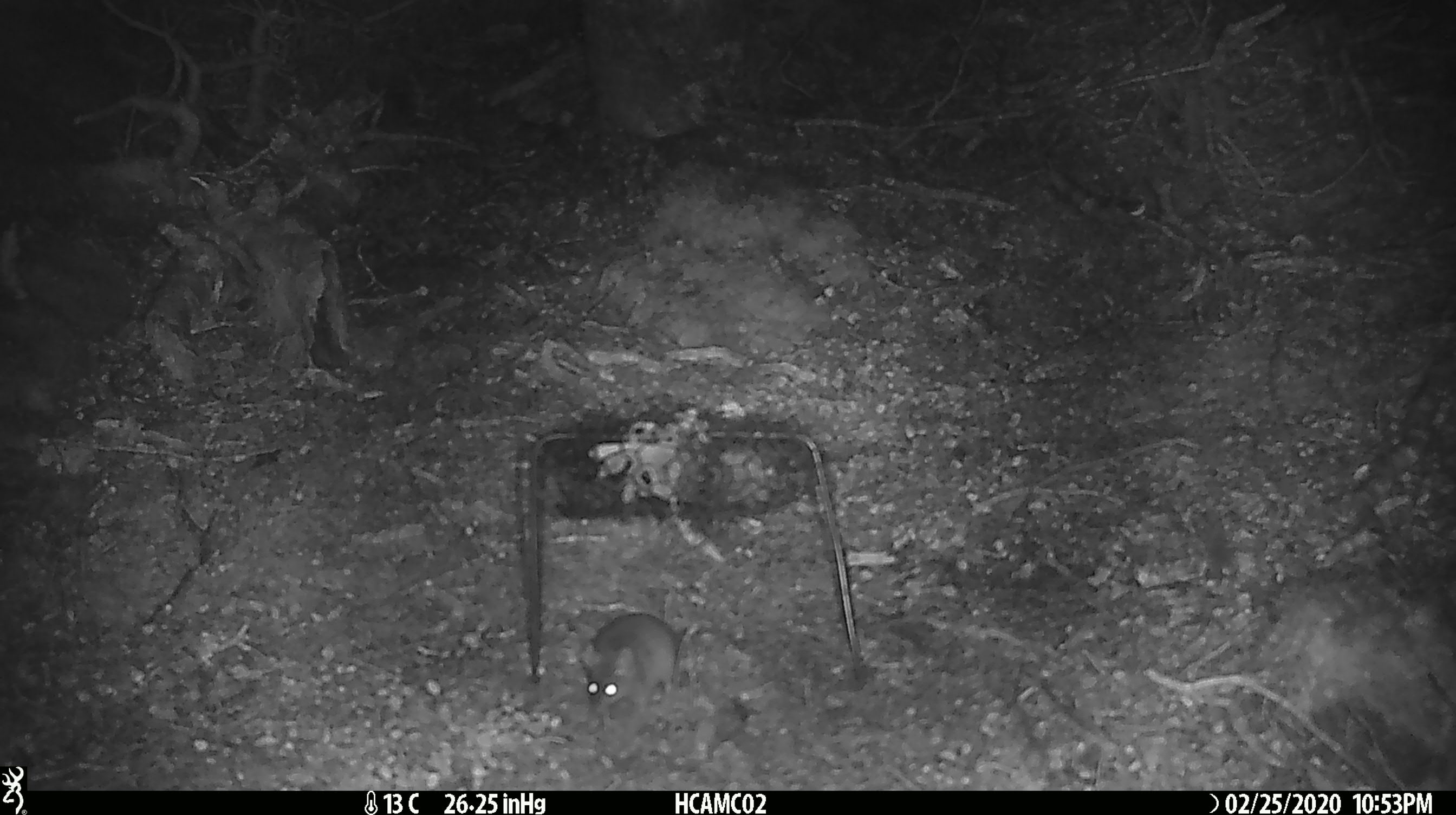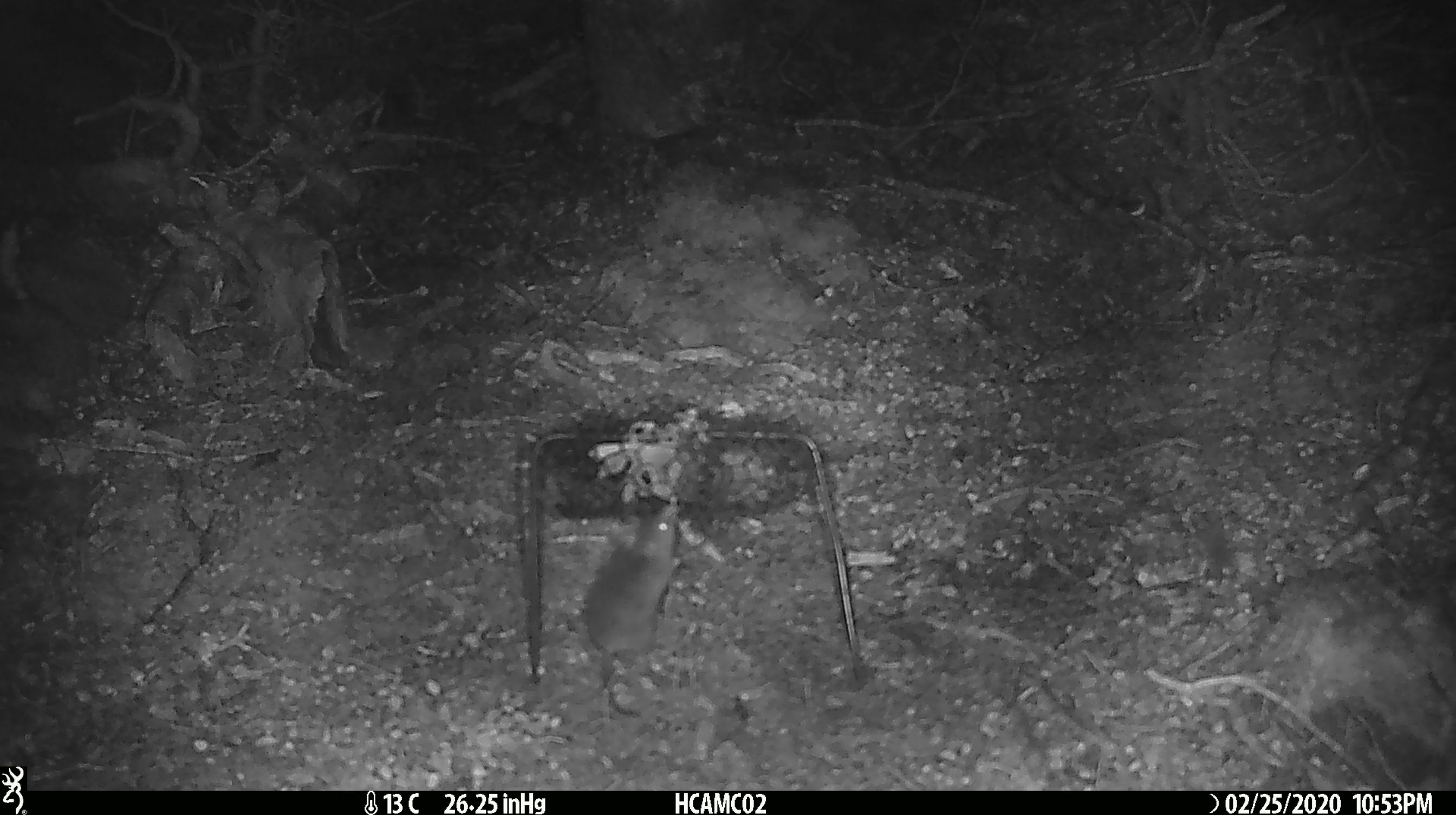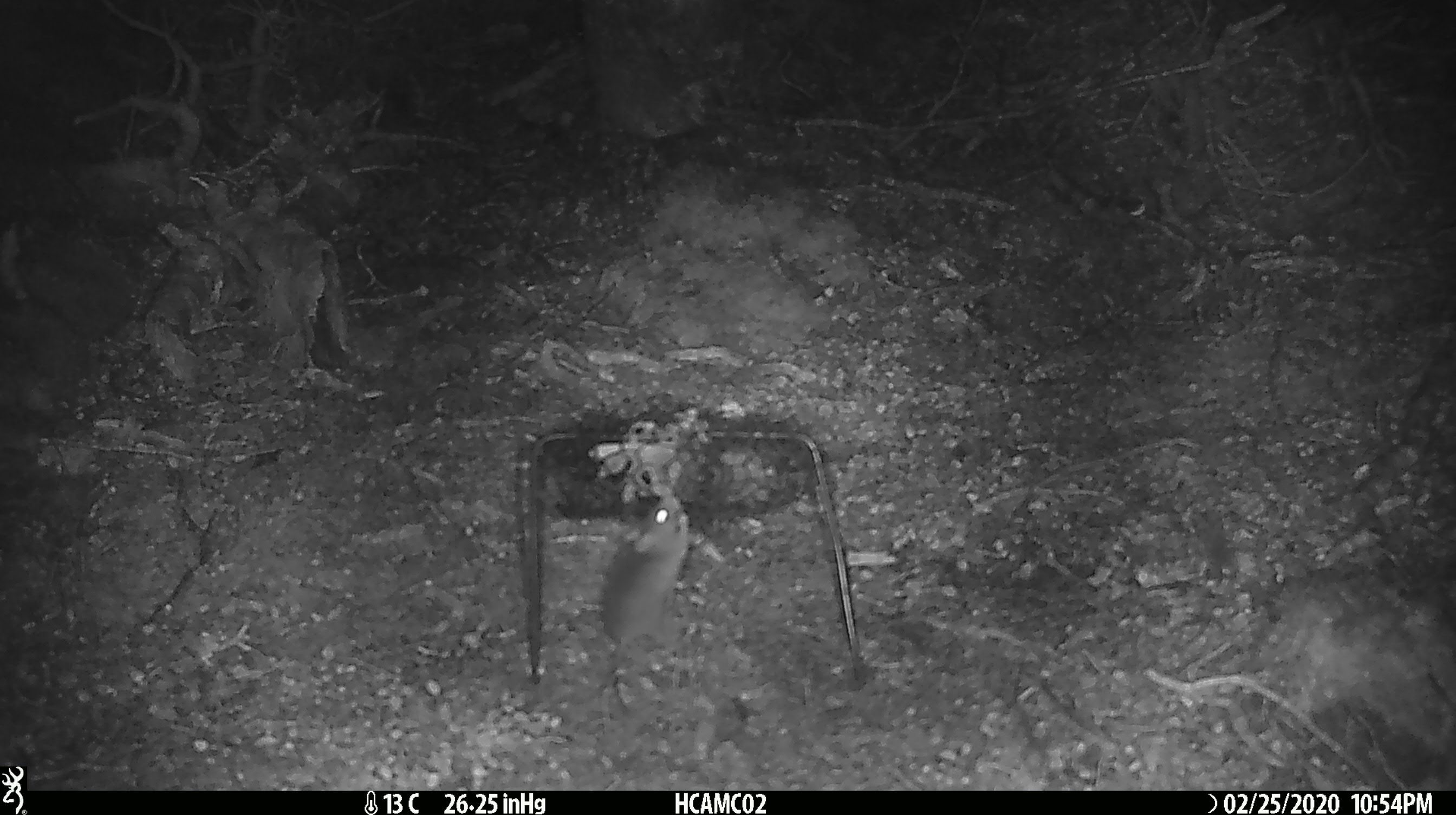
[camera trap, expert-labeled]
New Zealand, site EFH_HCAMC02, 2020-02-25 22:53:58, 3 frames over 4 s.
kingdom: Animalia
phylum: Chordata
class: Mammalia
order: Rodentia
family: Muridae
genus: Mus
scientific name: Mus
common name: mouse